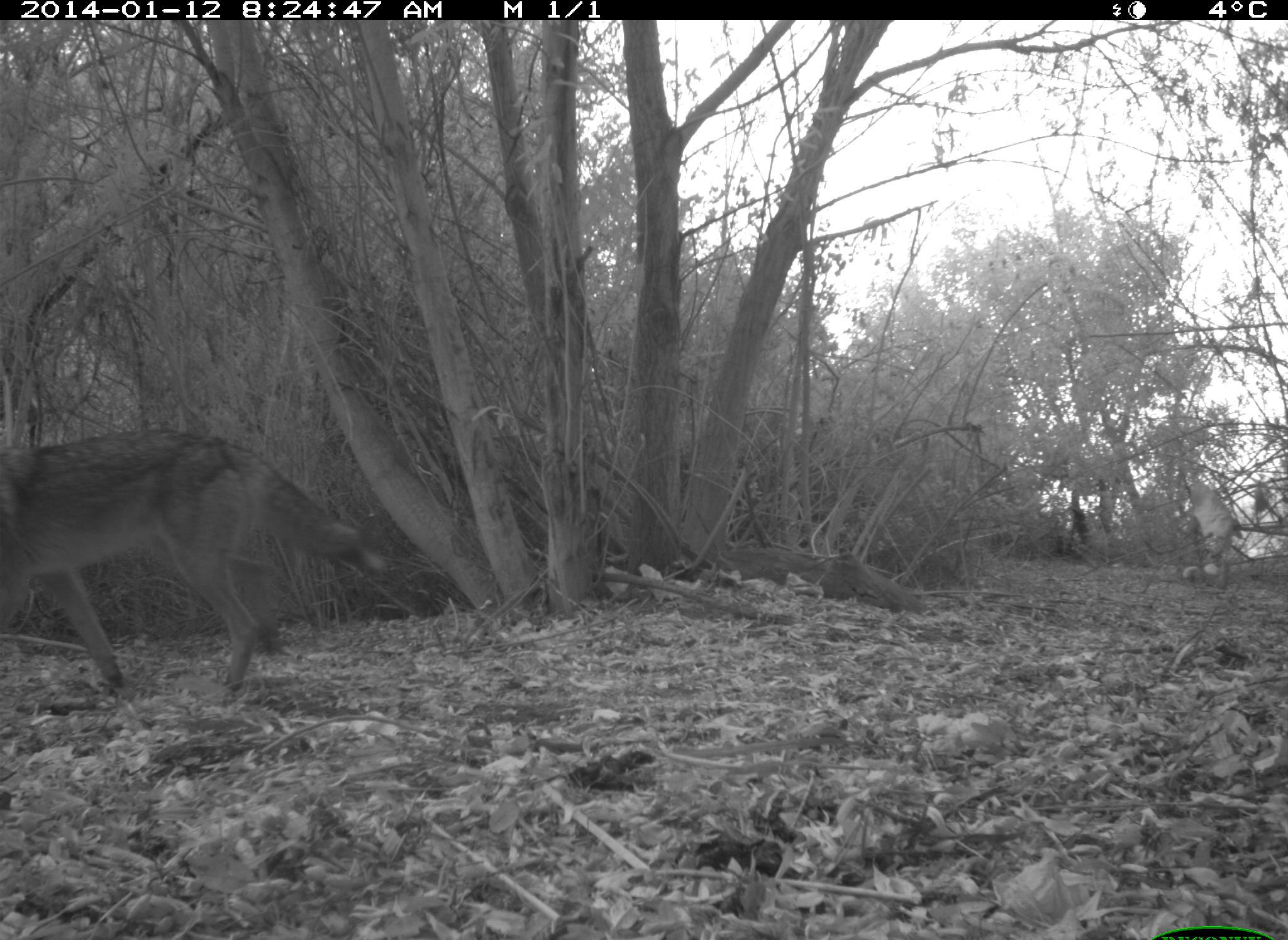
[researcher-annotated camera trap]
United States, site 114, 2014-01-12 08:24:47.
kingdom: Animalia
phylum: Chordata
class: Mammalia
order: Carnivora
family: Canidae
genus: Canis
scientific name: Canis latrans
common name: coyote